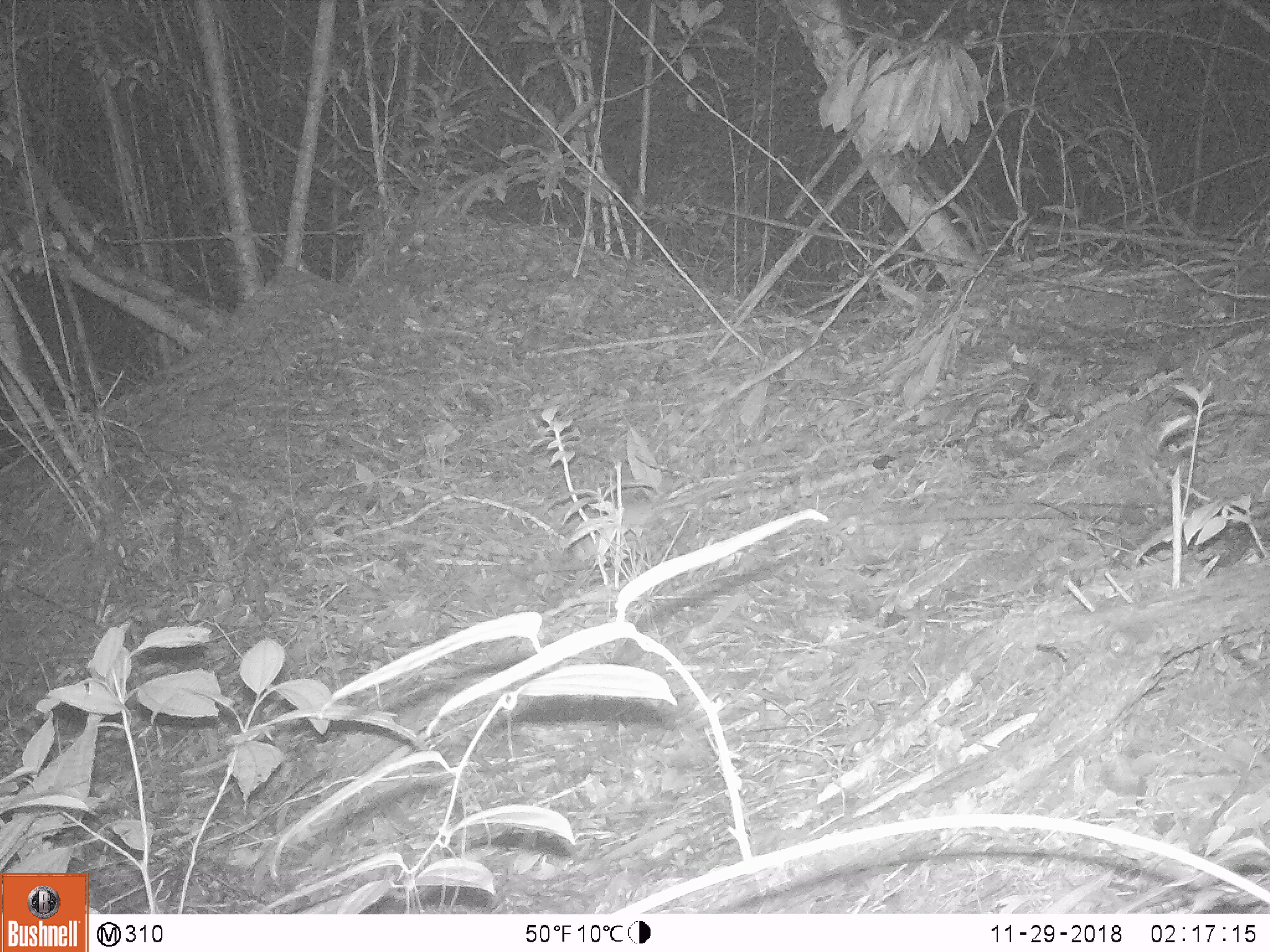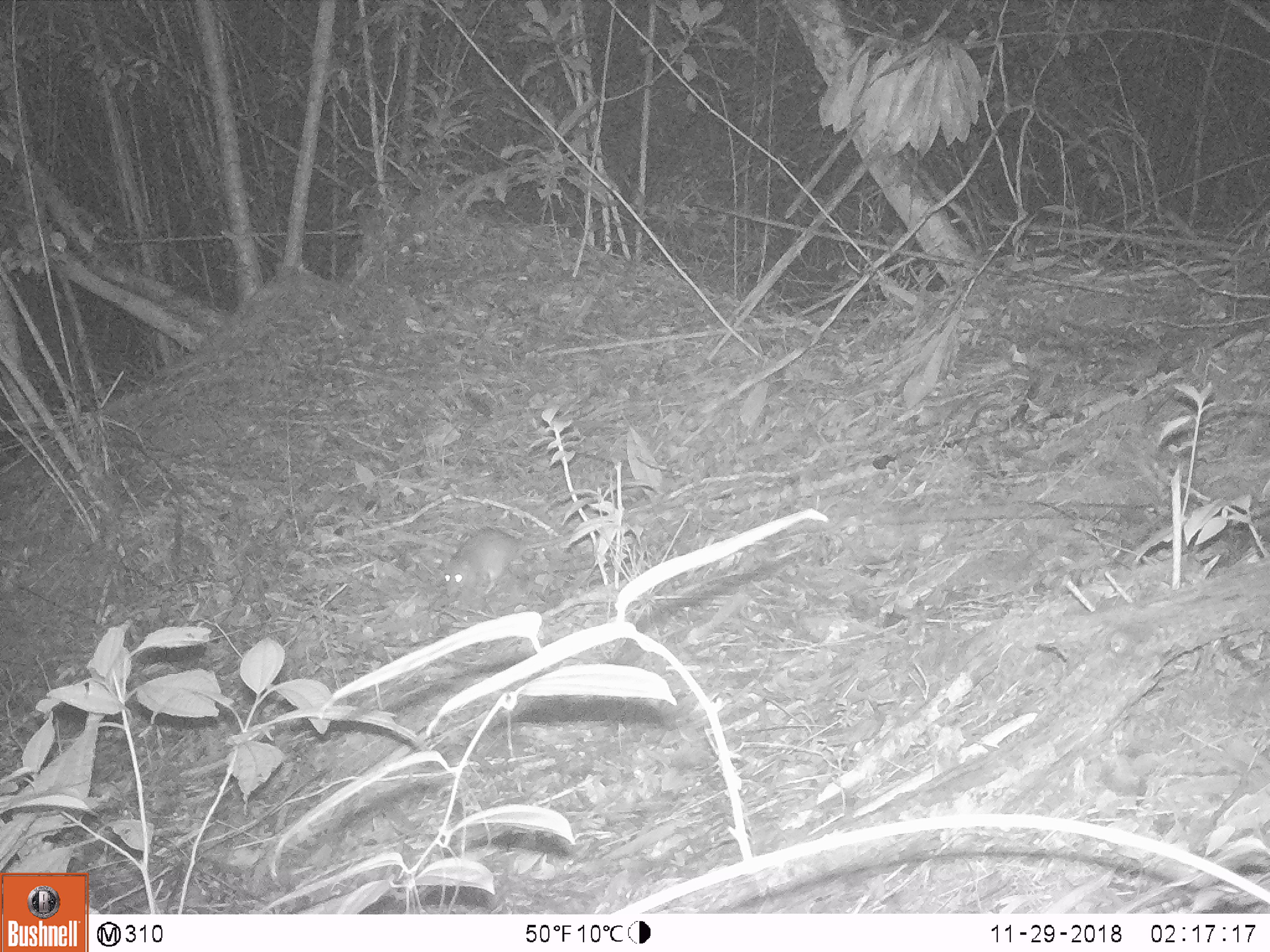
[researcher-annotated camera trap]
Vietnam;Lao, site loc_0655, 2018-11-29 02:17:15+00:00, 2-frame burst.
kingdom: Animalia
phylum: Chordata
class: Mammalia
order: Rodentia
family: Muridae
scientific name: Muridae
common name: old-world mice and rats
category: unidentified murid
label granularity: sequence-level